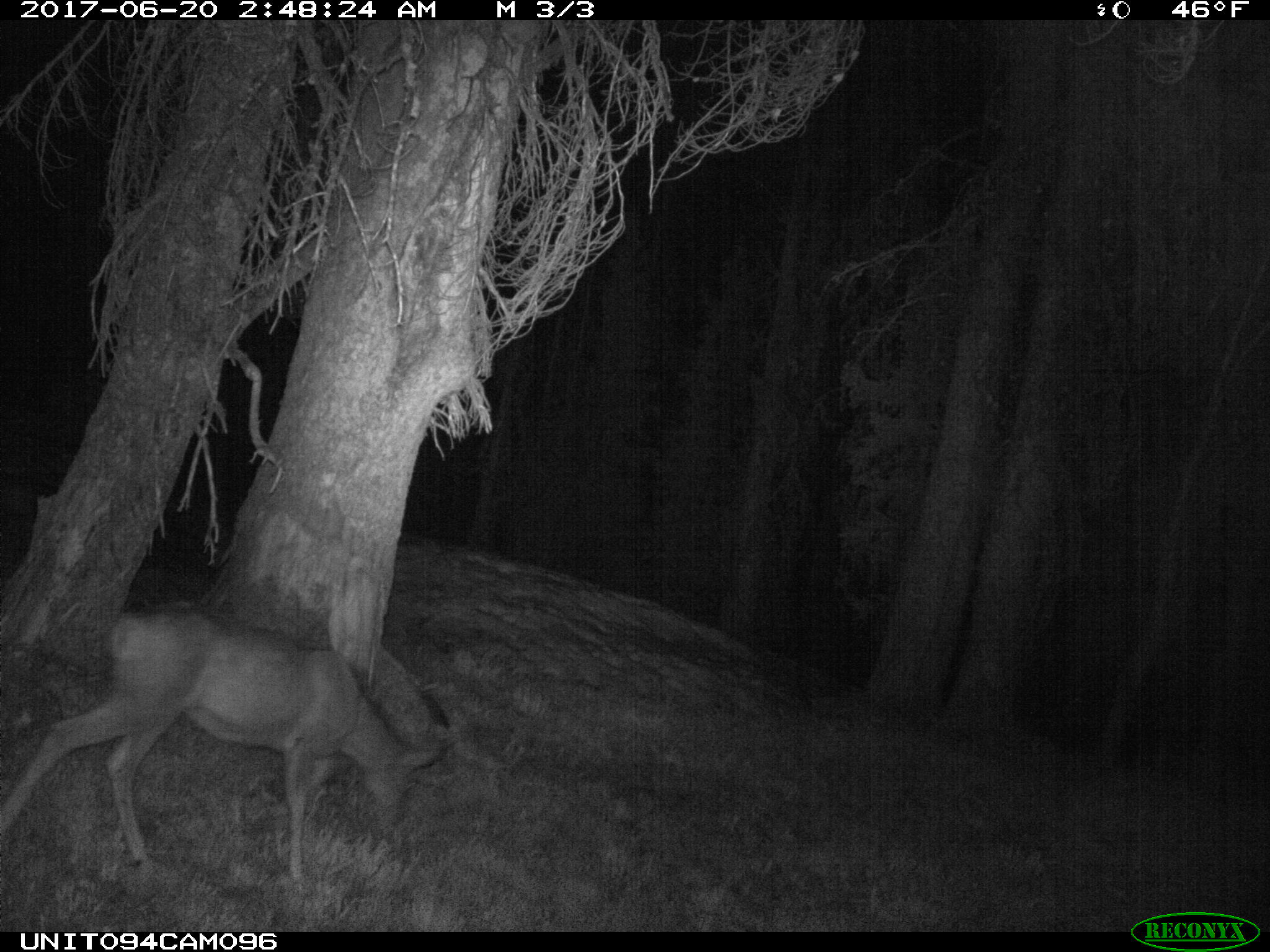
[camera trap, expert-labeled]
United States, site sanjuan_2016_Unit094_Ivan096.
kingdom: Animalia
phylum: Chordata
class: Mammalia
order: Artiodactyla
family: Cervidae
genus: Odocoileus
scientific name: Odocoileus hemionus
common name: mule deer